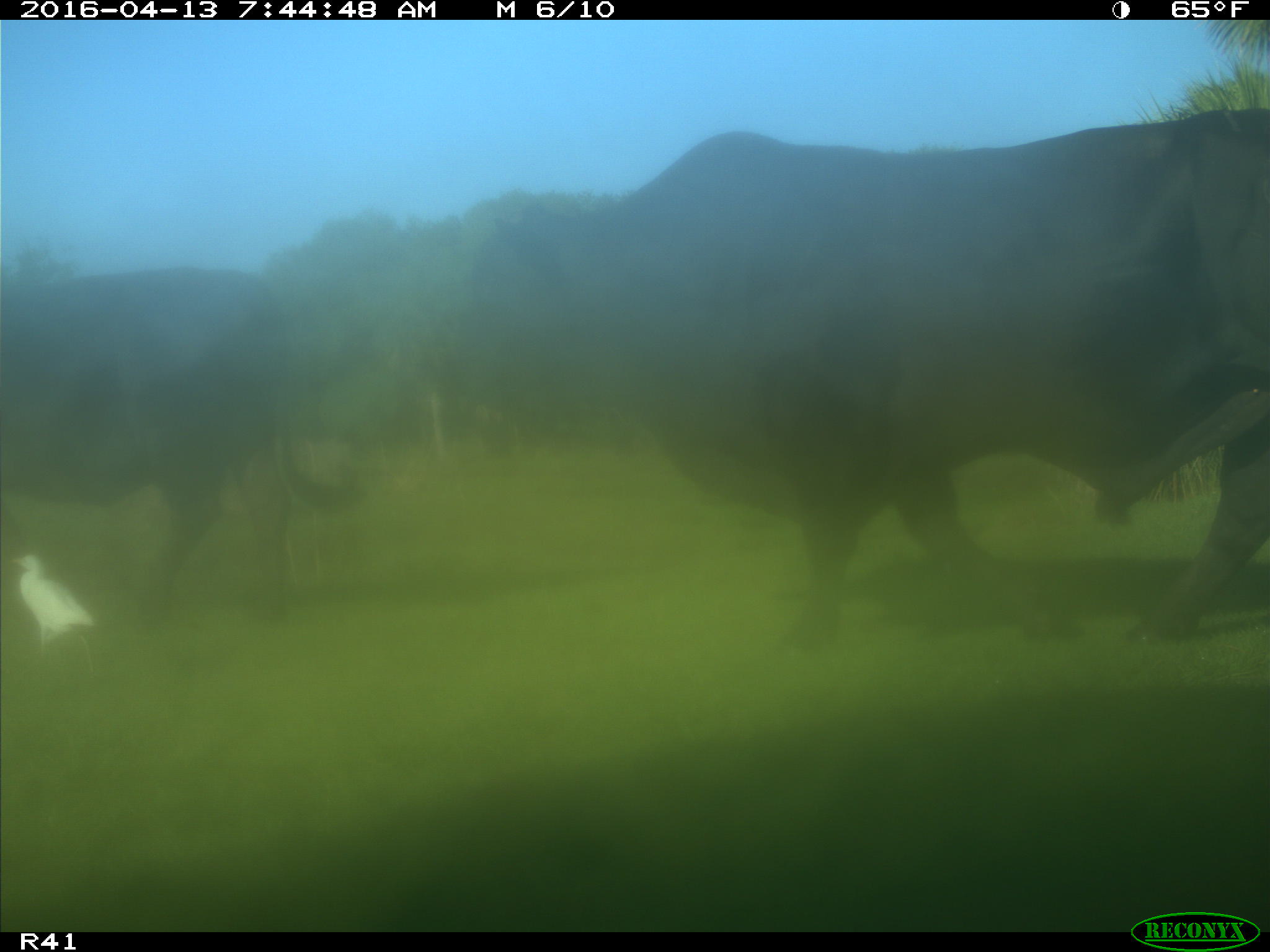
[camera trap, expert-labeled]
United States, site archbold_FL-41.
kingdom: Animalia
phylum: Chordata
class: Mammalia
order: Artiodactyla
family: Bovidae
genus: Bos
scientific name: Bos taurus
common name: domestic cow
Bos taurus (domestic cow).